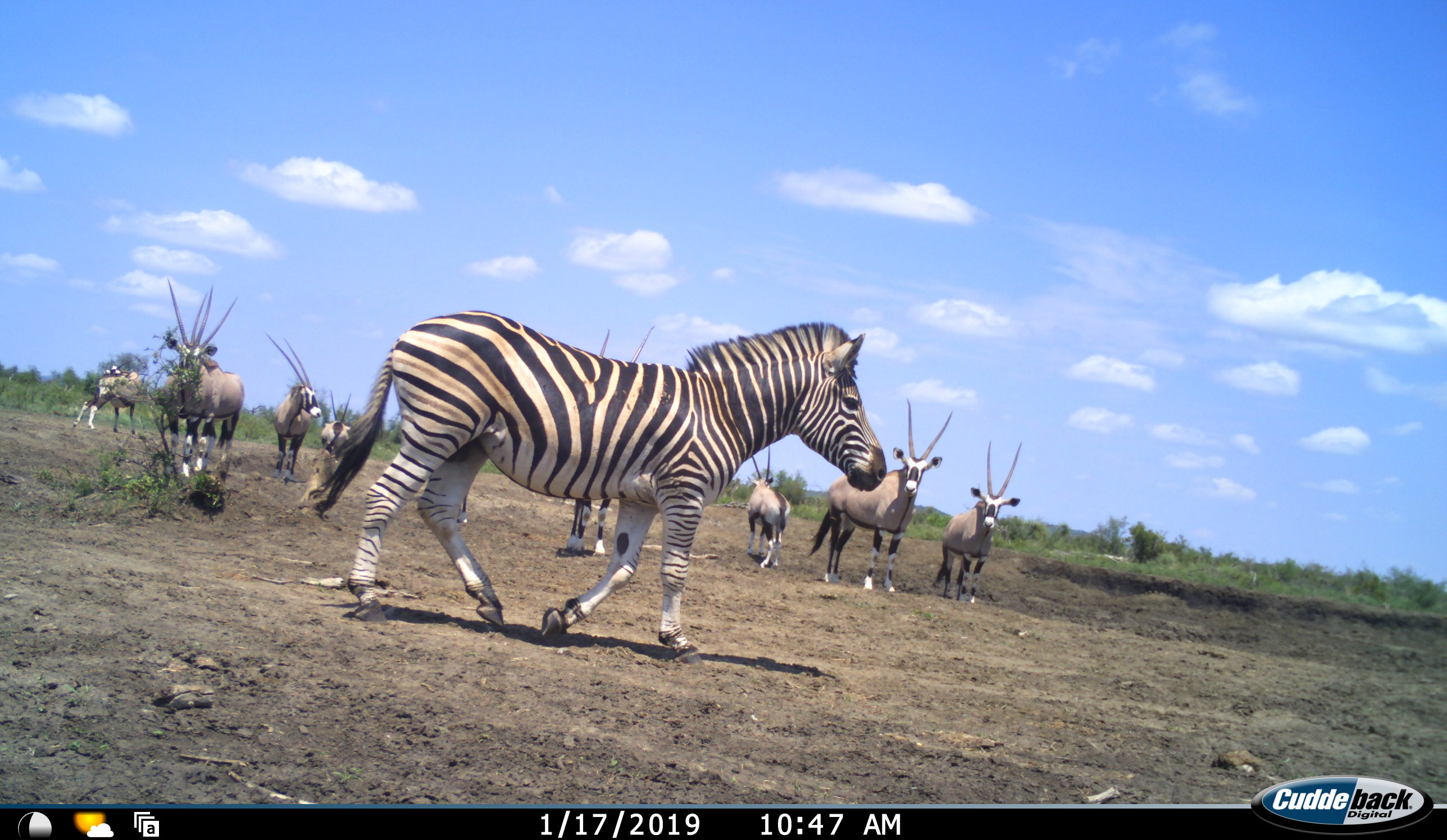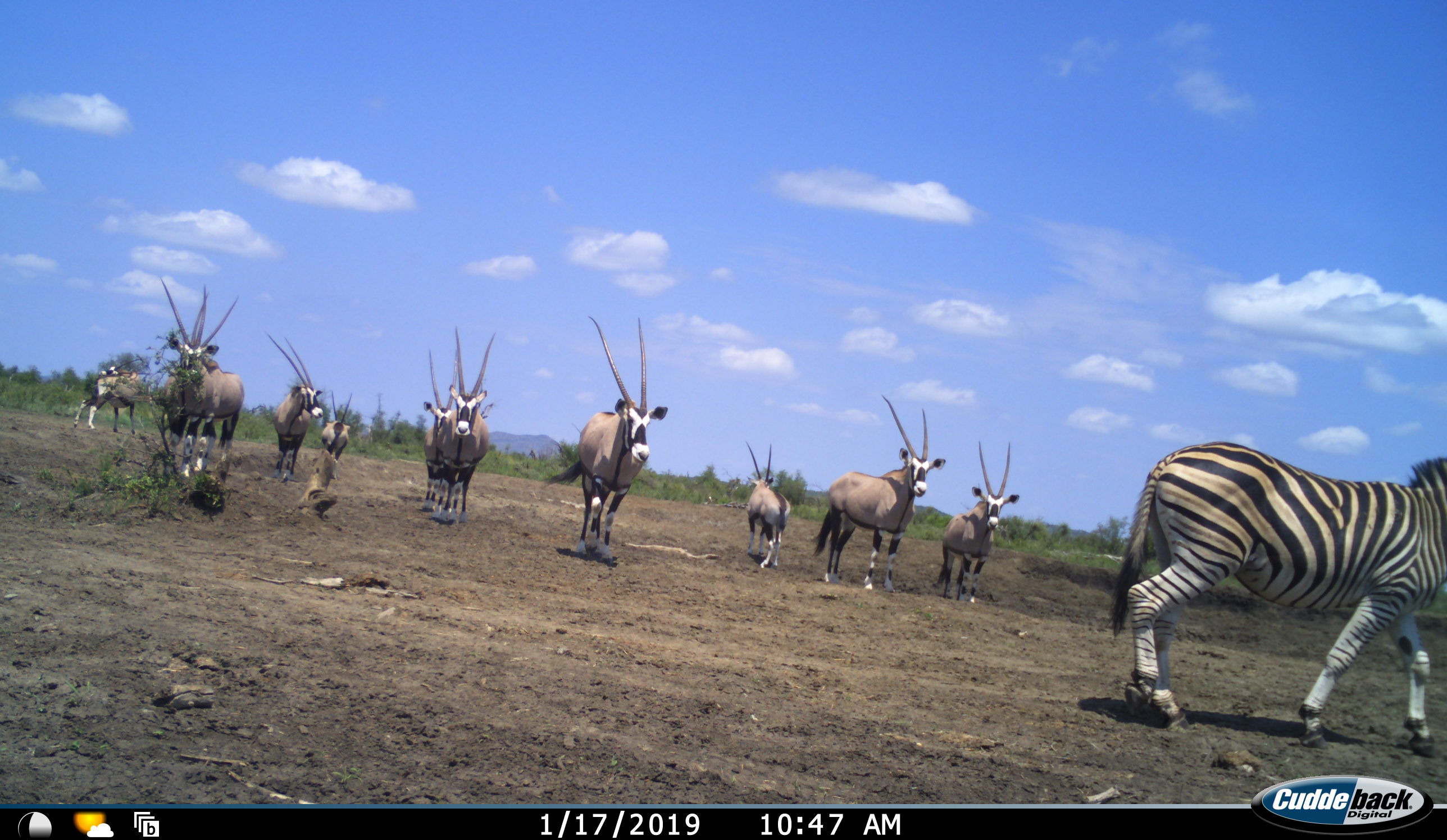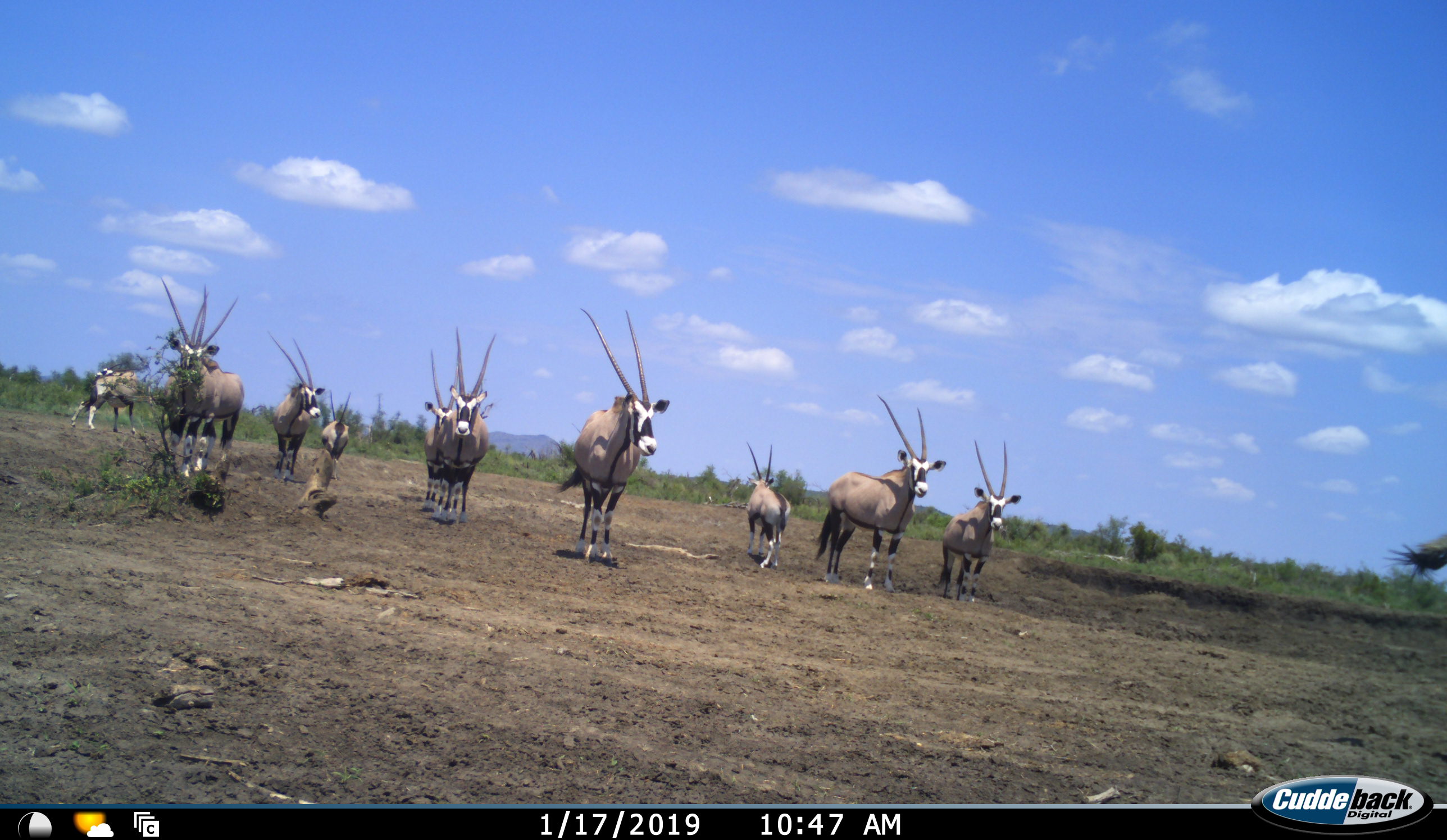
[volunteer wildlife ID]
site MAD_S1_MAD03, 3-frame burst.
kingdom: Animalia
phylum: Chordata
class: Mammalia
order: Artiodactyla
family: Bovidae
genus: Oryx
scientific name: Oryx gazella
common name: gemsbok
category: oryx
Oryx (gemsbok) (Oryx gazella), count 11-50. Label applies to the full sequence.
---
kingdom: Animalia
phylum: Chordata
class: Mammalia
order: Perissodactyla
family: Equidae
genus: Equus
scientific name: Equus quagga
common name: plains zebra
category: zebraplains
Zebraplains (plains zebra) (Equus quagga), count 1. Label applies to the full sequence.